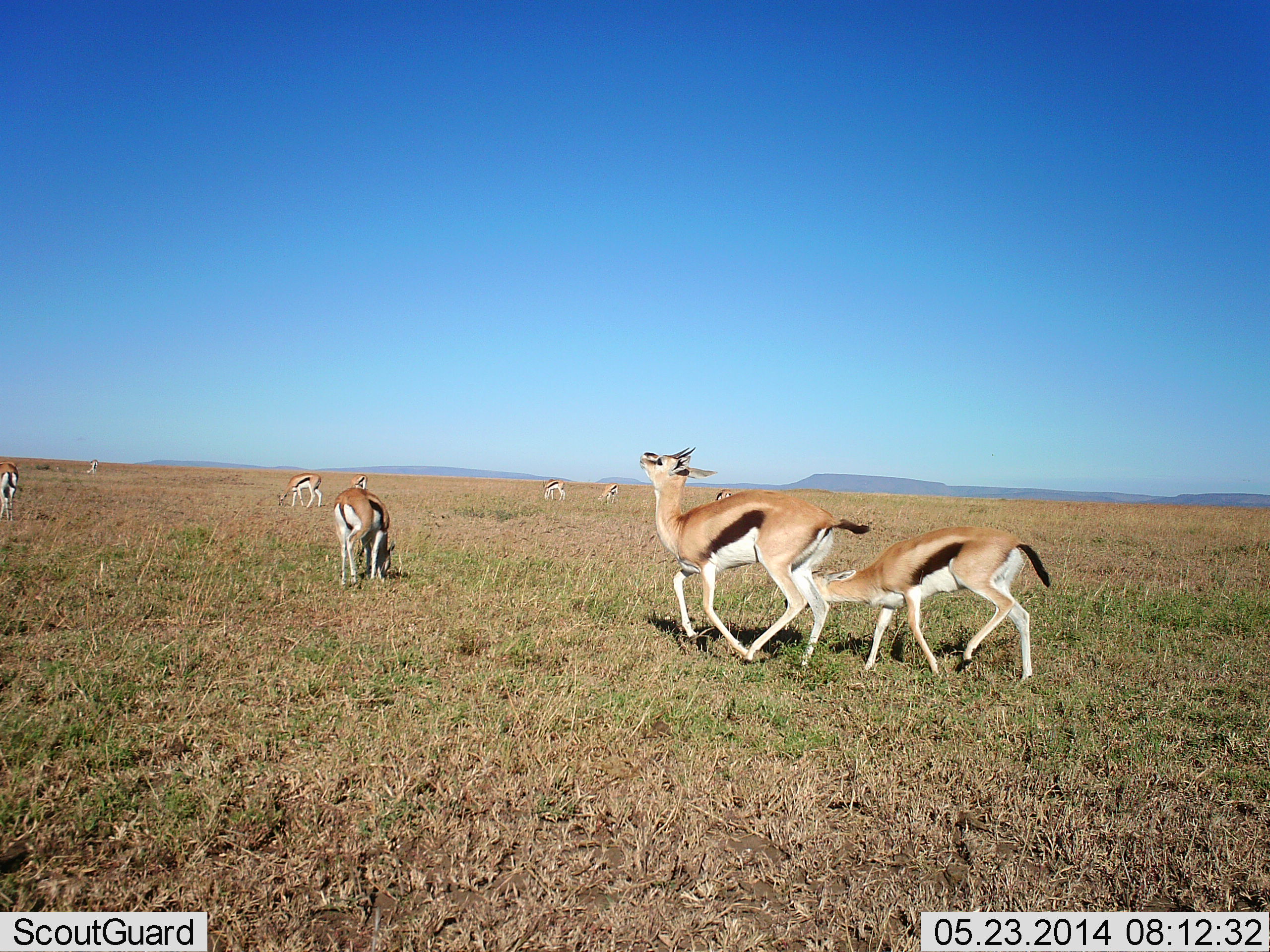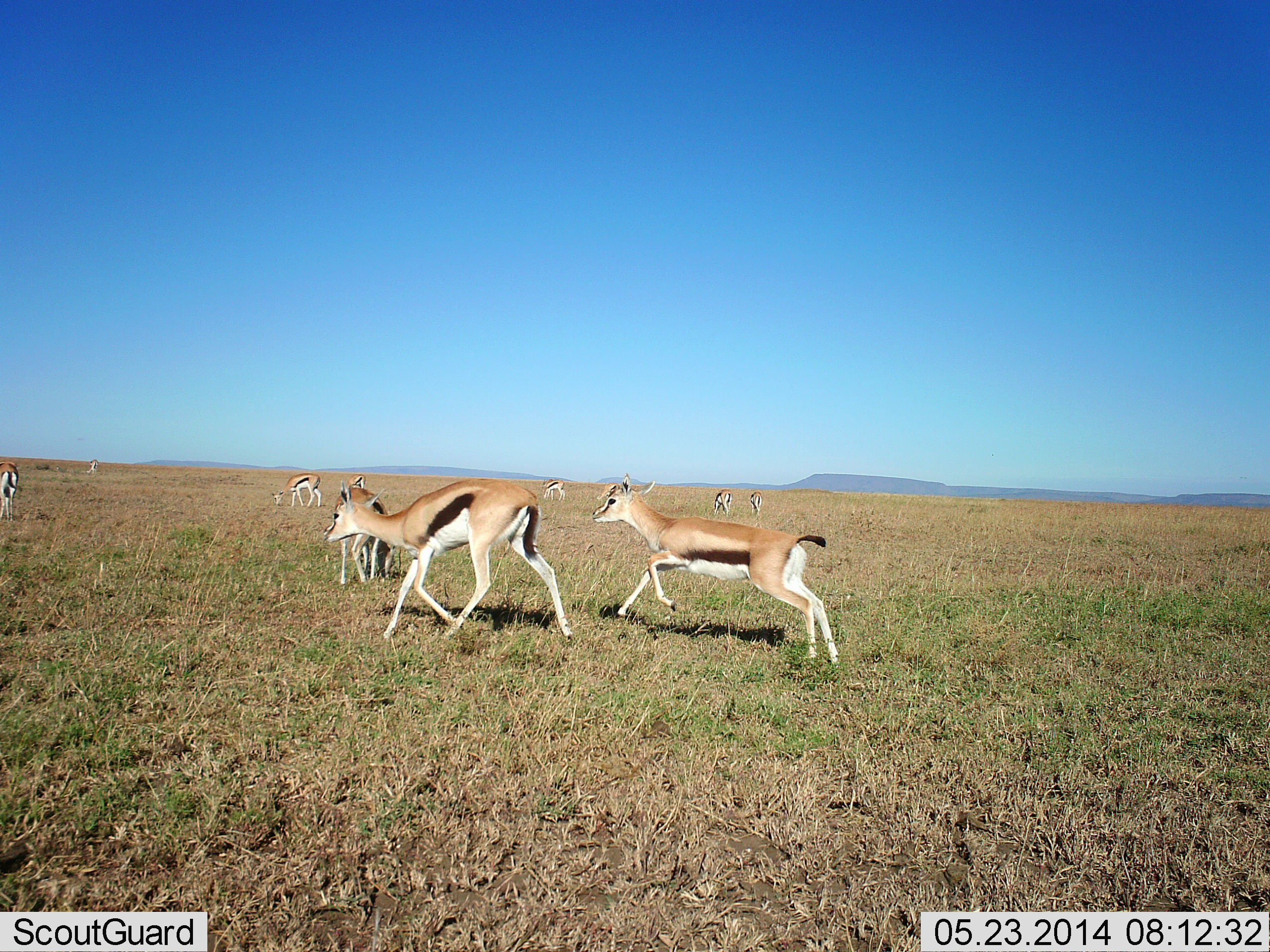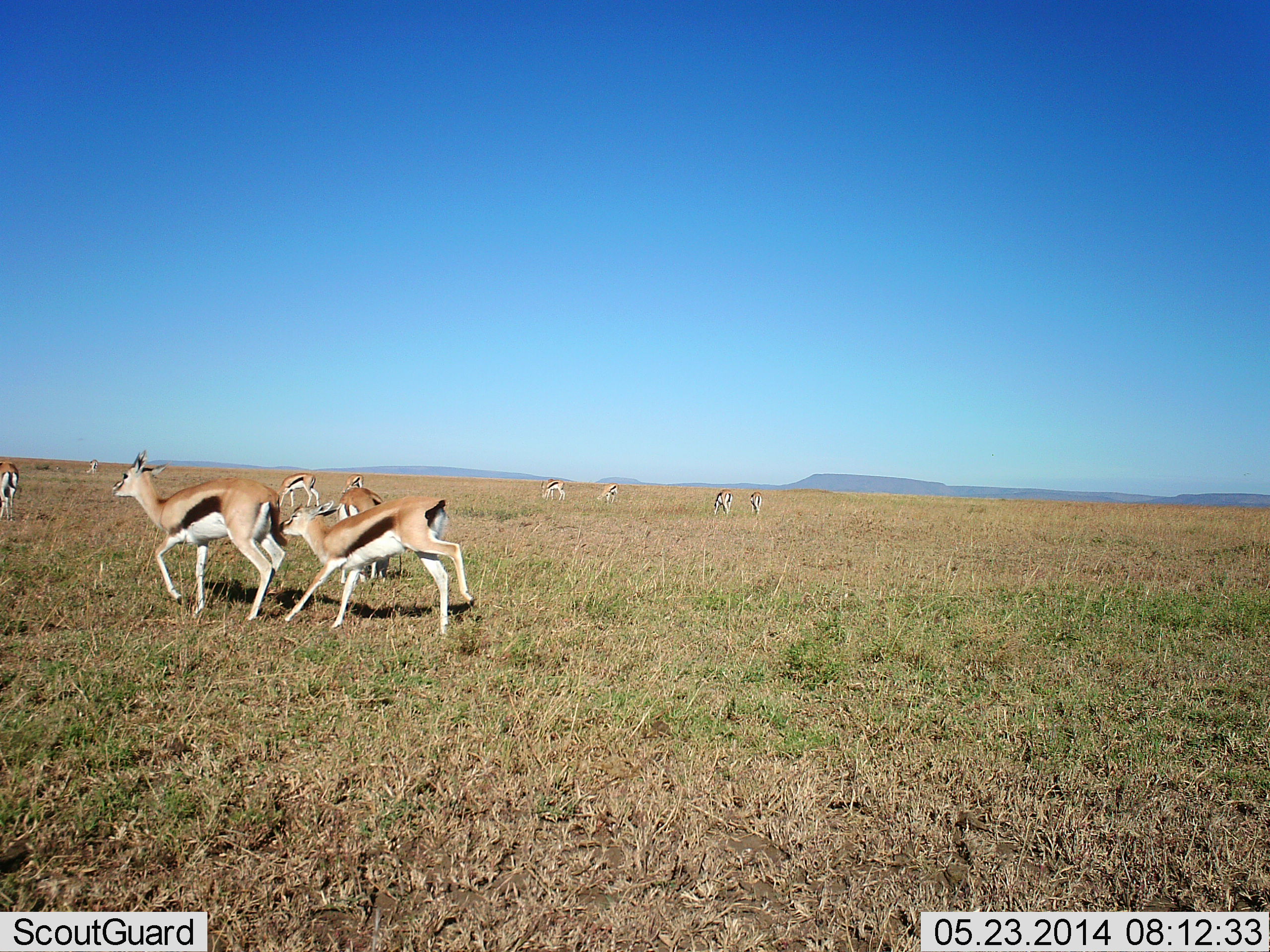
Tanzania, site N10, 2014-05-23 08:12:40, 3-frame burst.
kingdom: Animalia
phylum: Chordata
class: Mammalia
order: Artiodactyla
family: Bovidae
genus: Eudorcas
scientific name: Eudorcas thomsonii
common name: thomson's gazelle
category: gazellethomsons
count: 10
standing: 40%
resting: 0%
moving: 100%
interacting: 30%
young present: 10%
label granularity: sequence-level